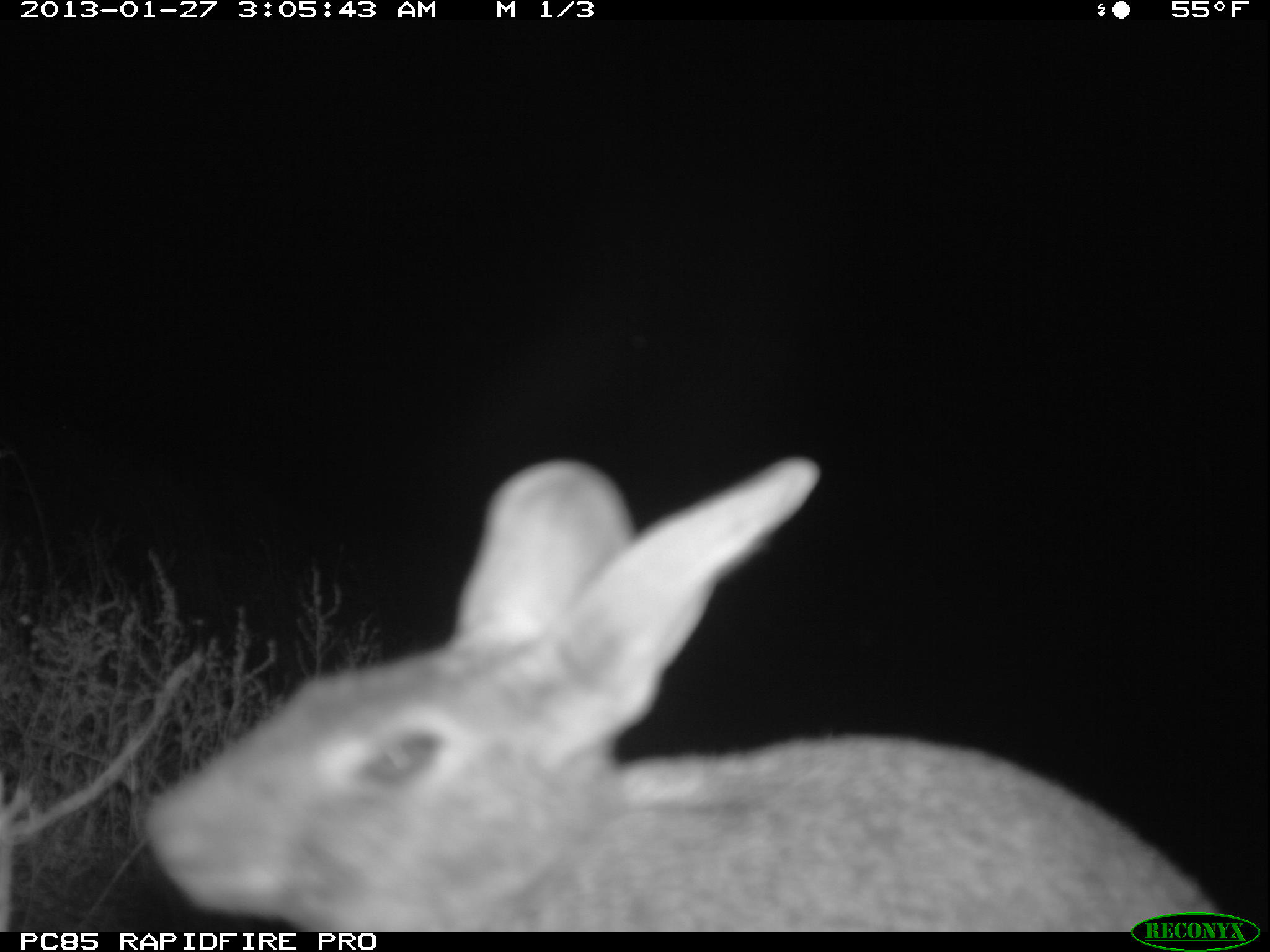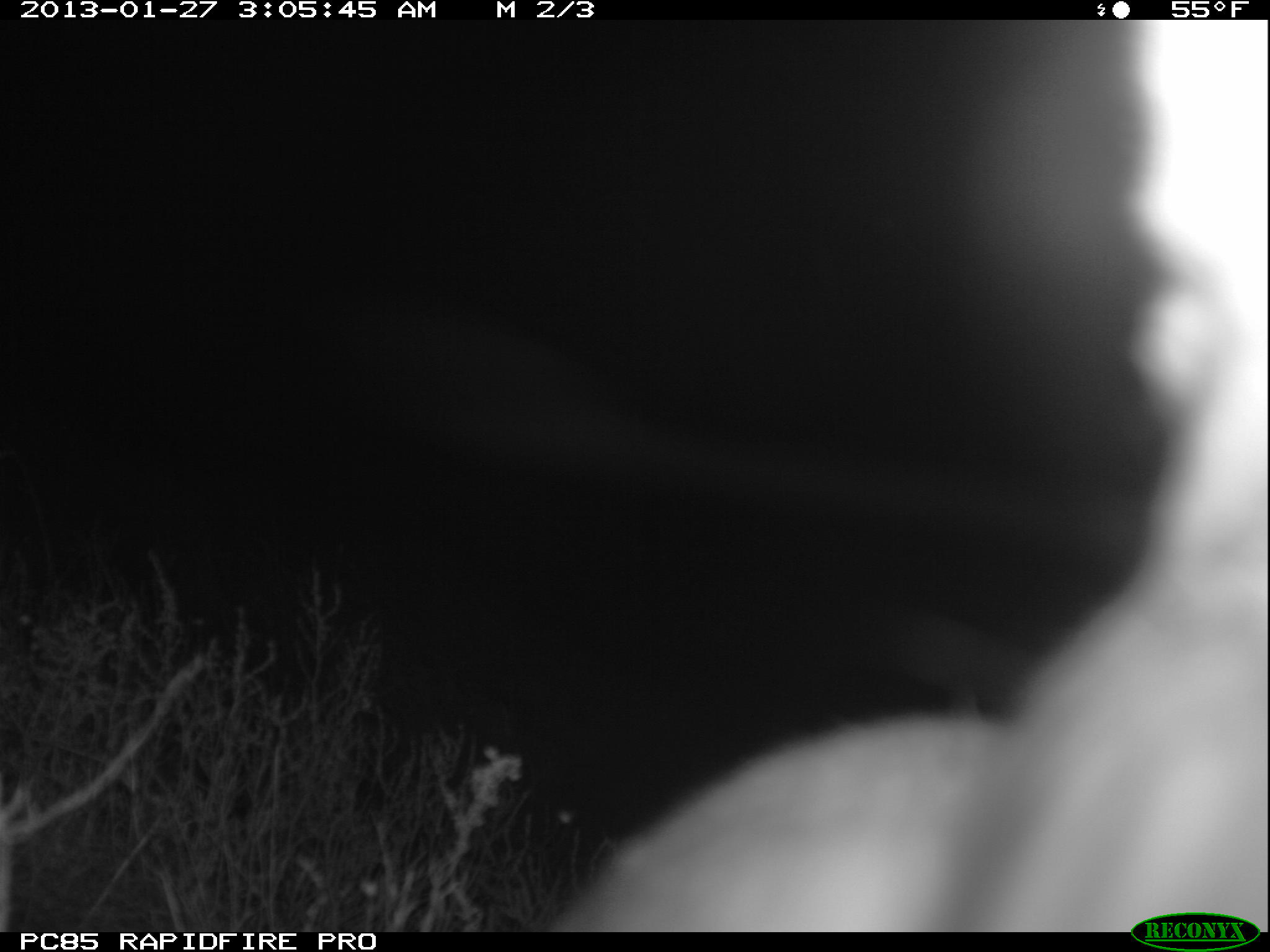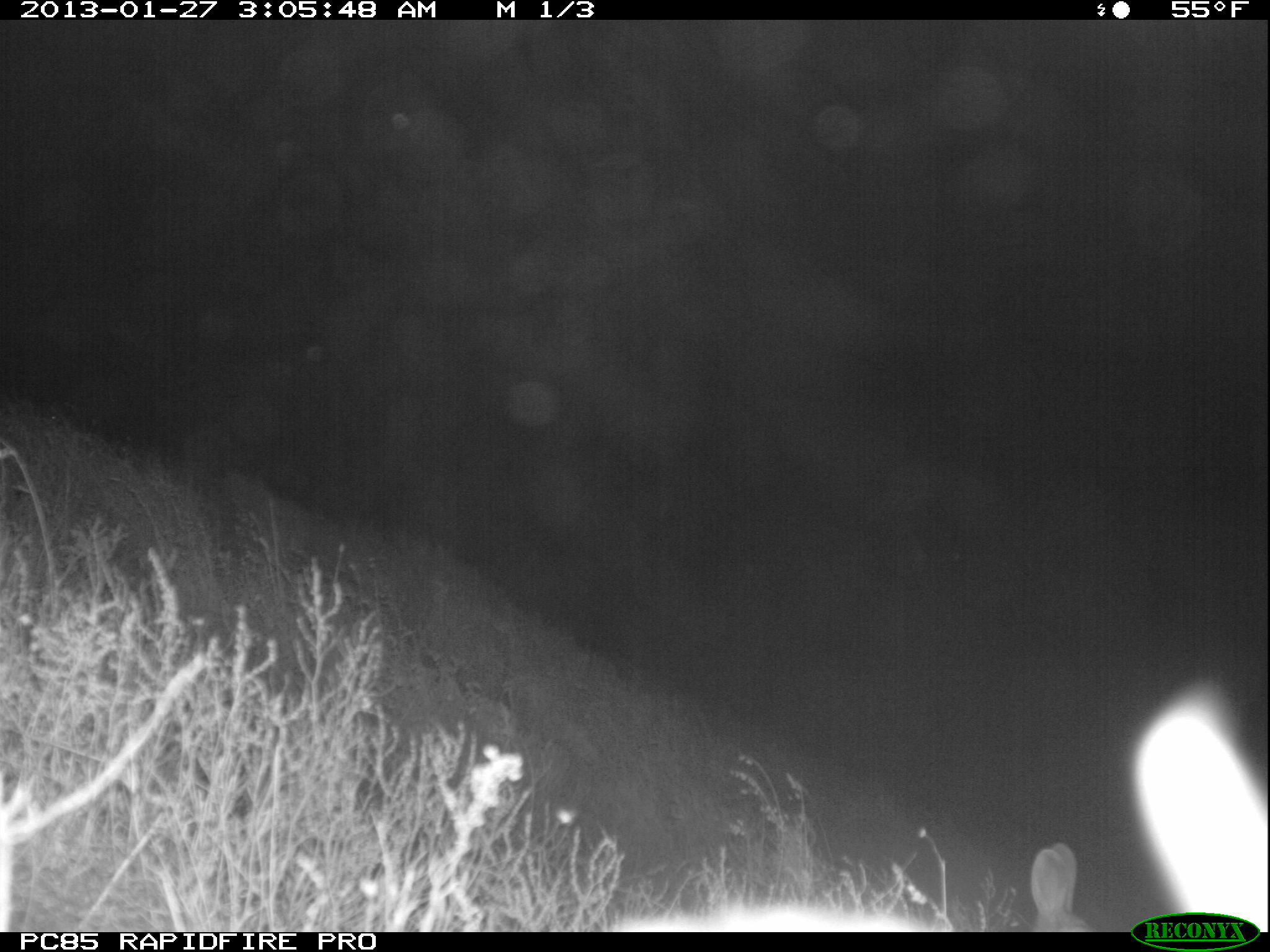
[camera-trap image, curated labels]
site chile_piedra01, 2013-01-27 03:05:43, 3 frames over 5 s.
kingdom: Animalia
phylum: Chordata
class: Mammalia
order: Lagomorpha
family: Leporidae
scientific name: Leporidae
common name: rabbits and hares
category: rabbit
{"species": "rabbit (rabbits and hares) (Leporidae)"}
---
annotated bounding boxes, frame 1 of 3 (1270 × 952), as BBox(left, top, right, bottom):
rabbit: BBox(126, 452, 1242, 930)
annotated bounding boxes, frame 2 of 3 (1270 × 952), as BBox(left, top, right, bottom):
rabbit: BBox(530, 89, 1264, 927)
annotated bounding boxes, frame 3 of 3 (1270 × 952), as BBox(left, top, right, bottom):
rabbit: BBox(605, 702, 1270, 932); BBox(1021, 832, 1090, 931)